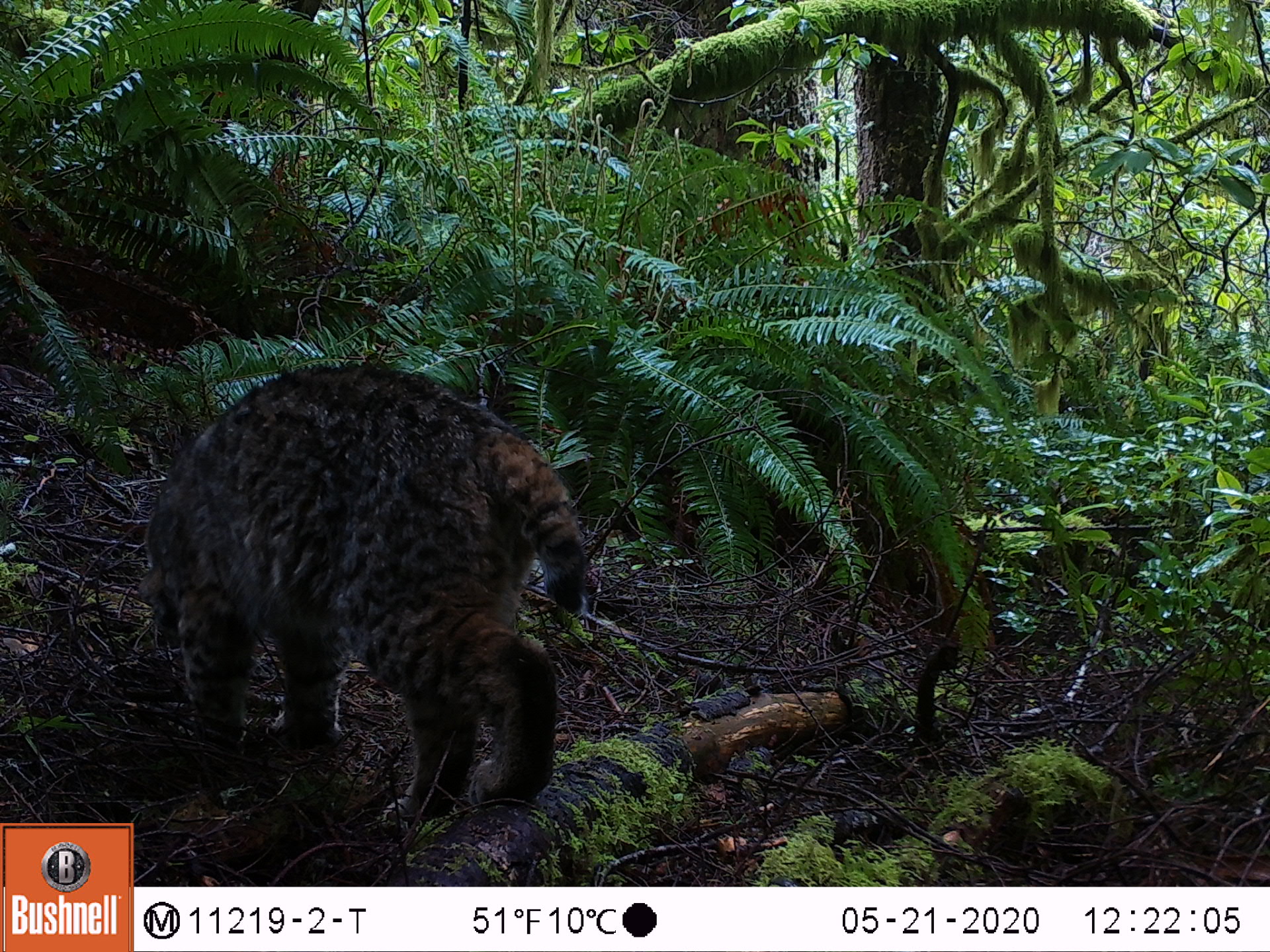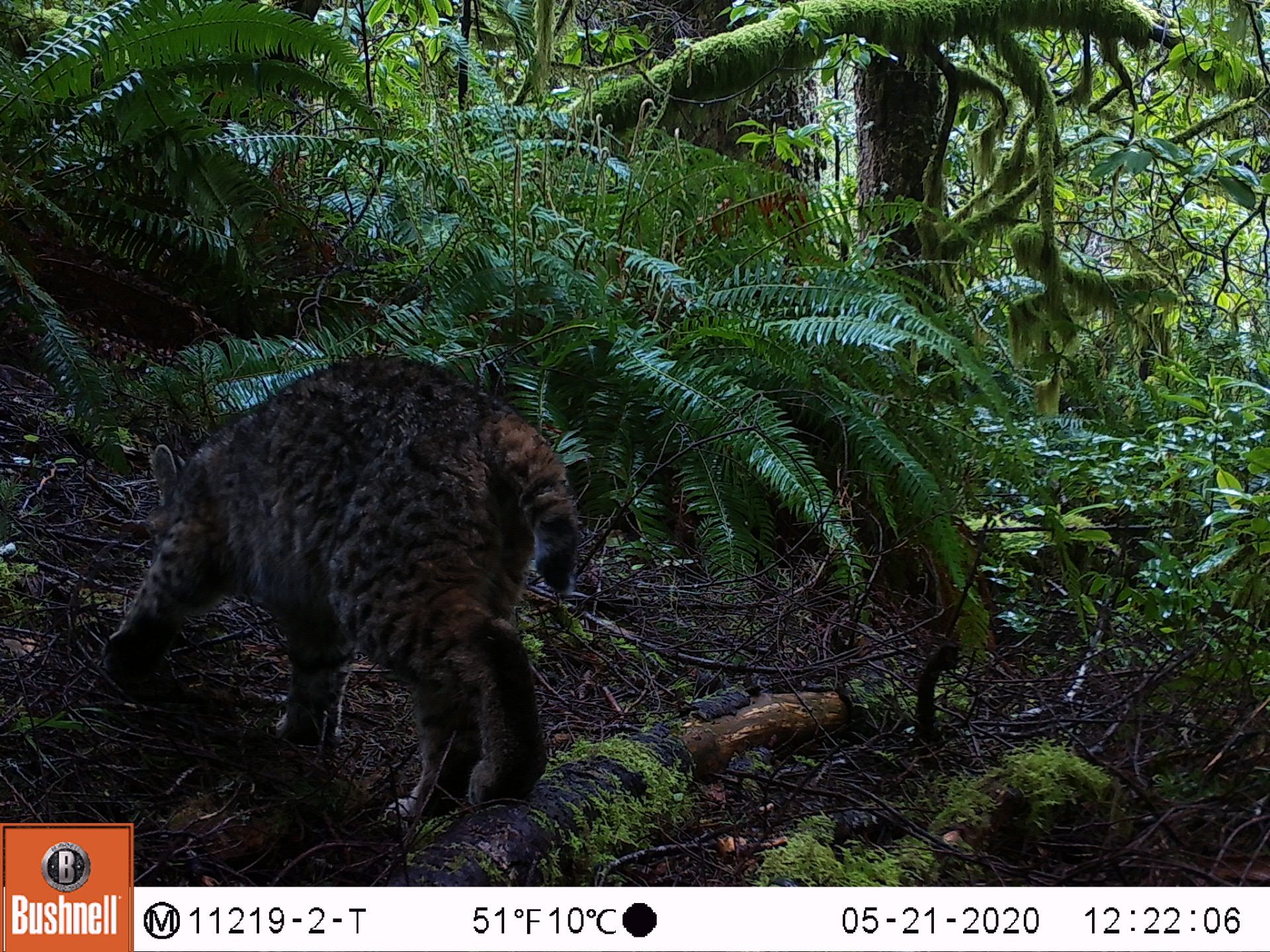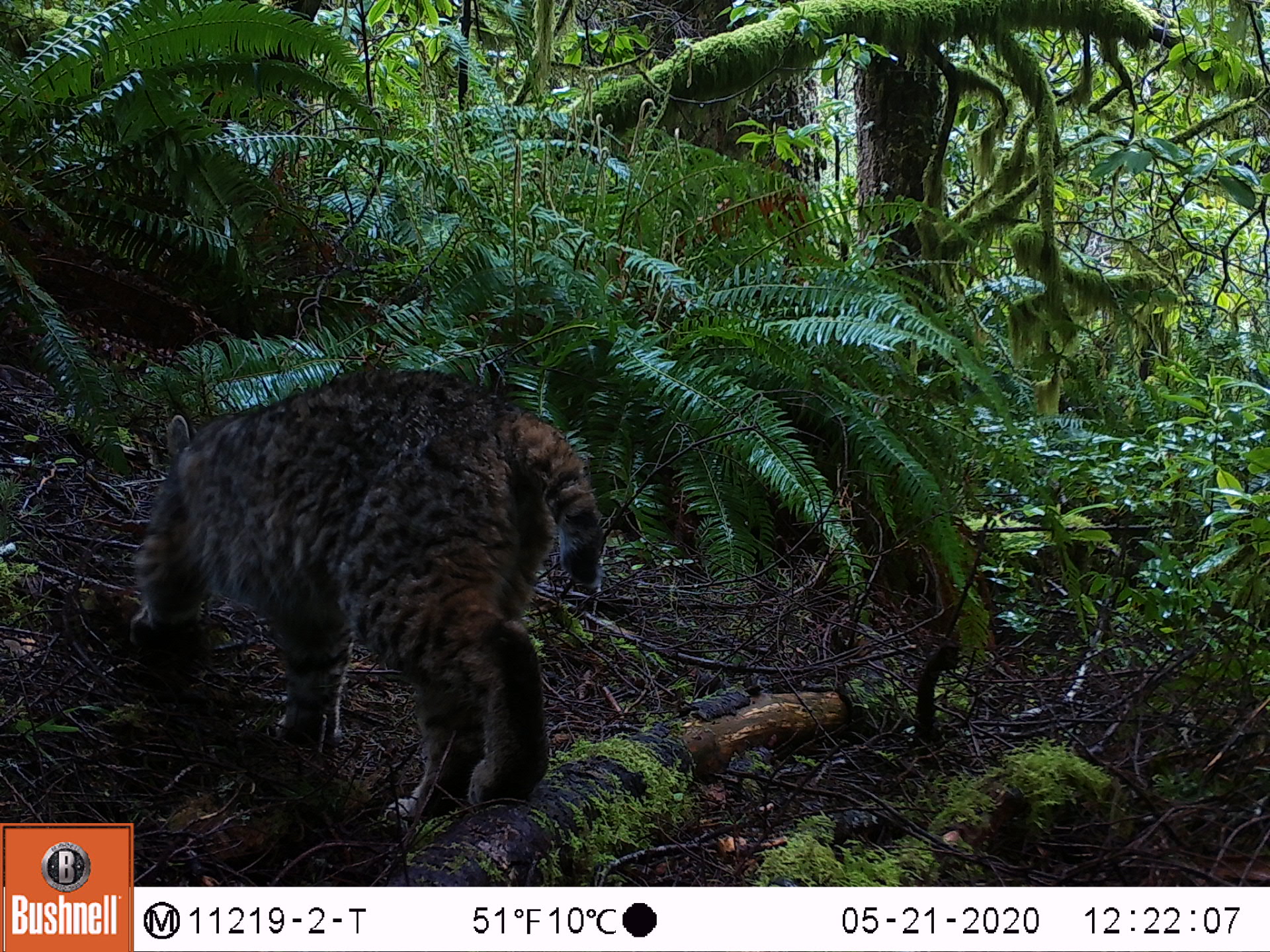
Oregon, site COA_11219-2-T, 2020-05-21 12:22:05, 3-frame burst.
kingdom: Animalia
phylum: Chordata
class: Mammalia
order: Carnivora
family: Felidae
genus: Lynx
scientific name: Lynx rufus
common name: bobcat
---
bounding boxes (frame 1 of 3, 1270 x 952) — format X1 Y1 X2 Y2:
bobcat: 128 351 607 845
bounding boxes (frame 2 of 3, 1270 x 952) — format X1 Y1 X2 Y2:
bobcat: 82 344 587 836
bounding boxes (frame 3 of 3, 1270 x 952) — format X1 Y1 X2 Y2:
bobcat: 115 349 623 834